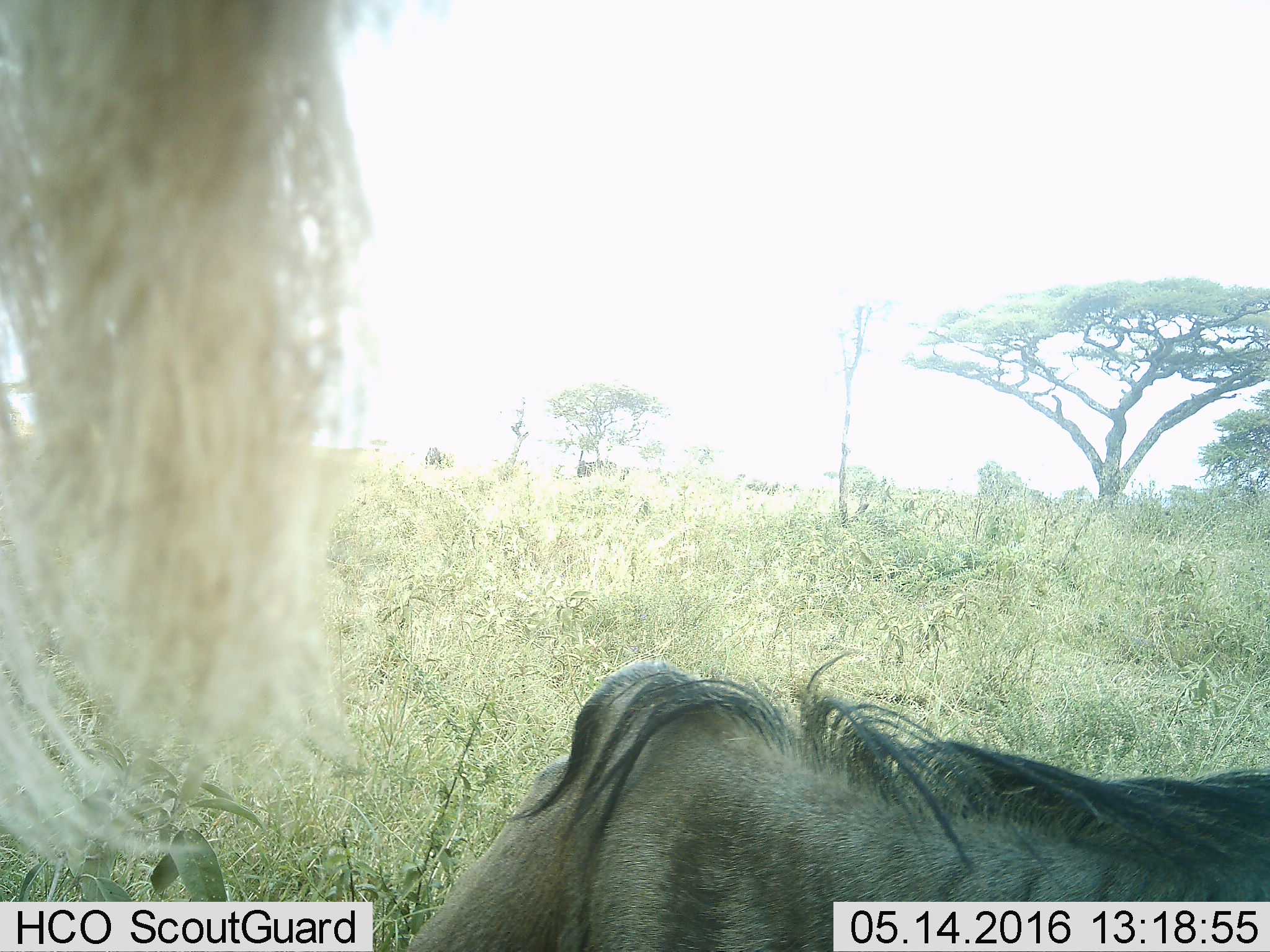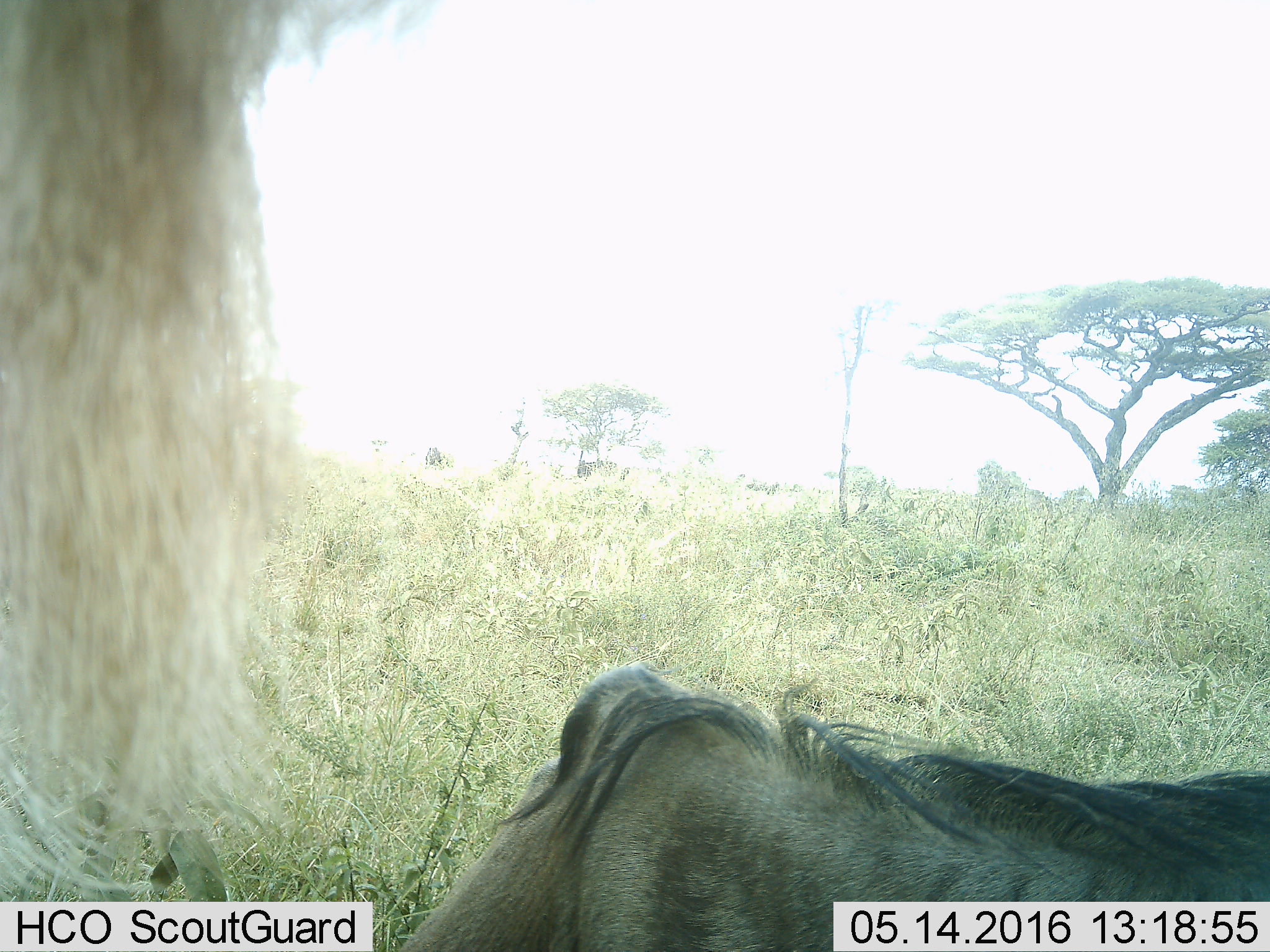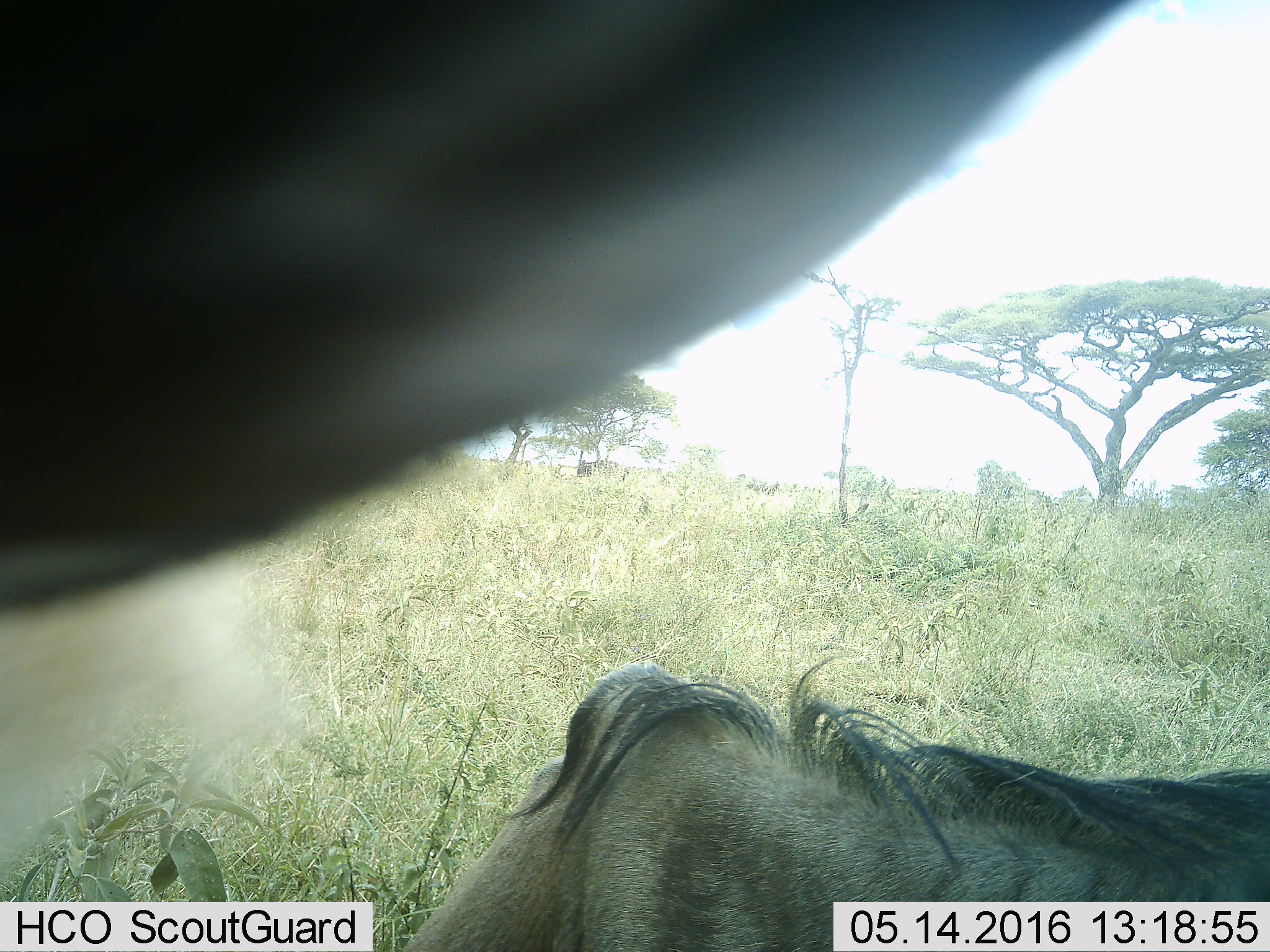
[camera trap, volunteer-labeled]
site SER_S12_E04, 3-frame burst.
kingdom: Animalia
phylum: Chordata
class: Mammalia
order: Artiodactyla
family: Bovidae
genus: Connochaetes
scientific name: Connochaetes taurinus taurinus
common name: blue wildebeest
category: wildebeestblue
Wildebeestblue (blue wildebeest) (Connochaetes taurinus taurinus), count 1. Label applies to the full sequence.